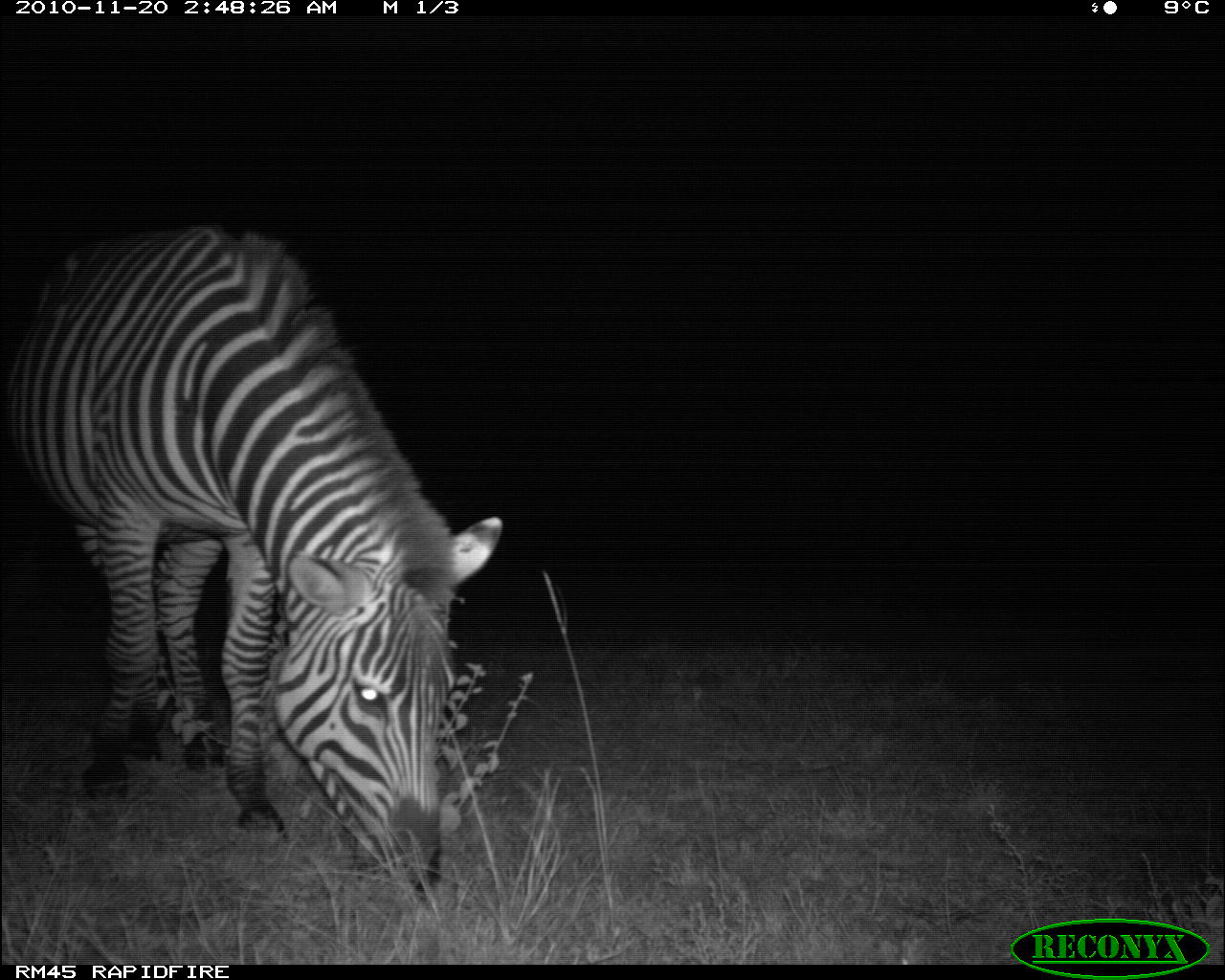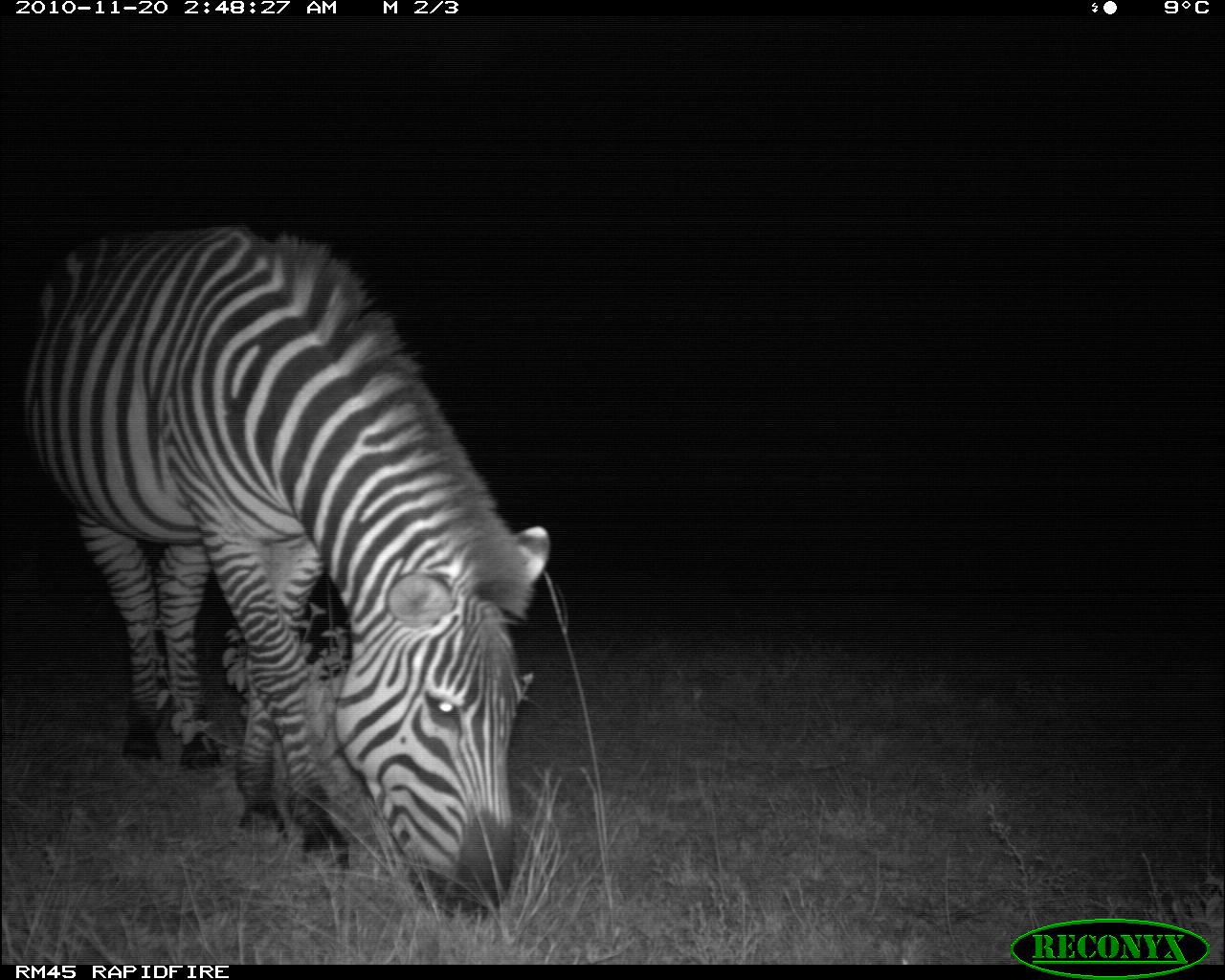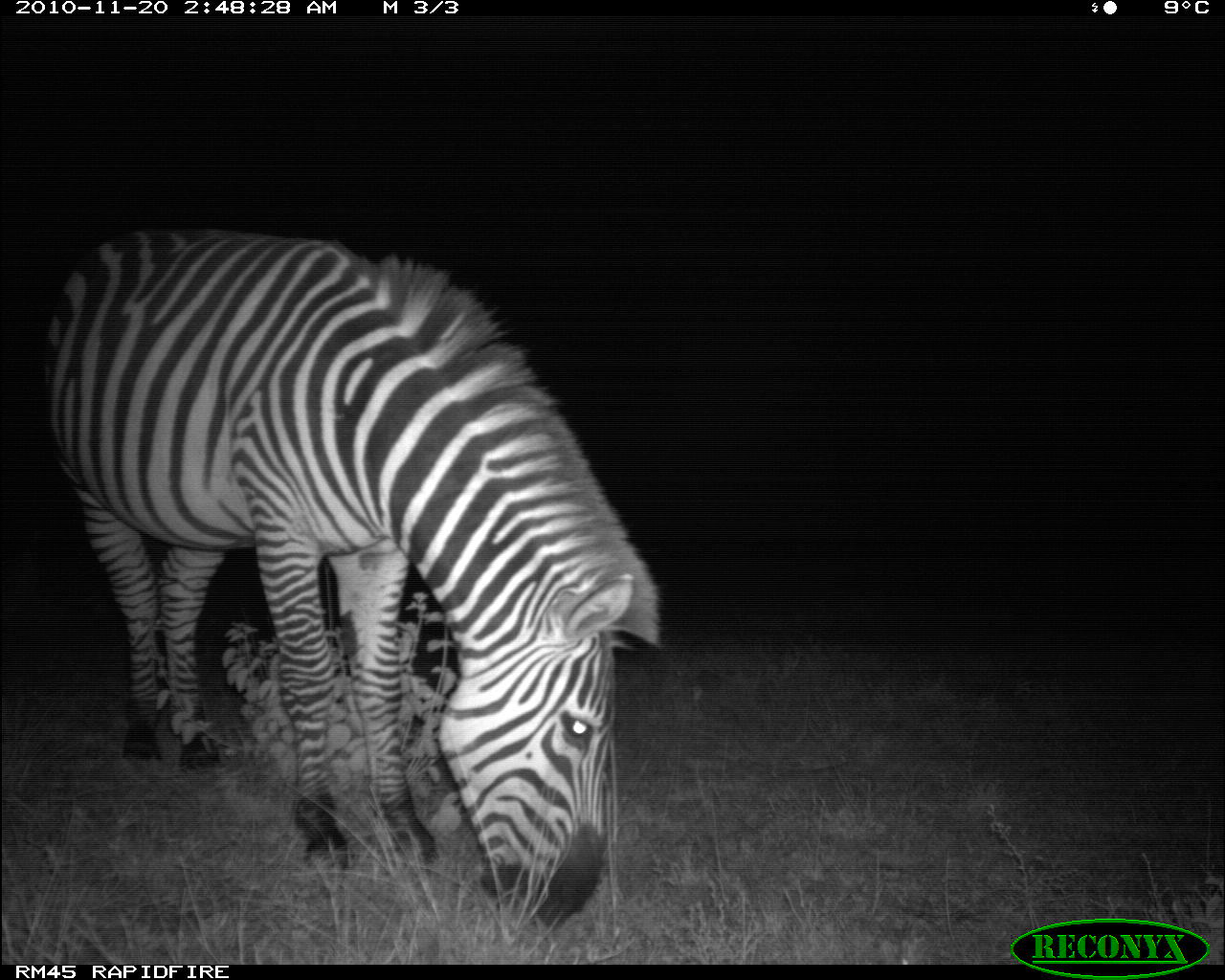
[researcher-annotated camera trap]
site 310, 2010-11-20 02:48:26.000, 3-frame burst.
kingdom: Animalia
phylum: Chordata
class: Mammalia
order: Perissodactyla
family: Equidae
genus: Equus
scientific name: Equus quagga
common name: plains zebra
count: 1